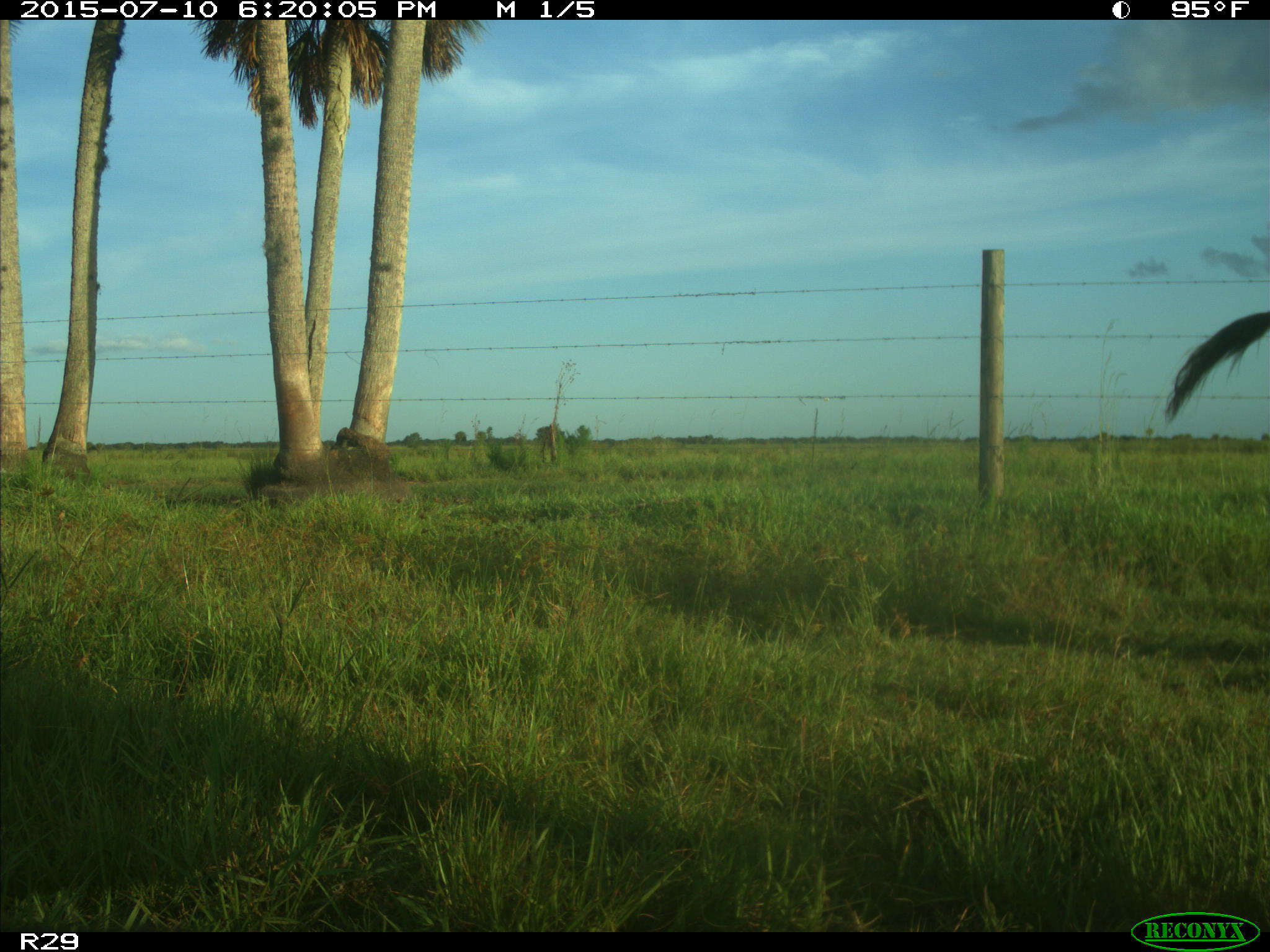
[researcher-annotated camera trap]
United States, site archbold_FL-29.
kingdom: Animalia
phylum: Chordata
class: Mammalia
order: Artiodactyla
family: Bovidae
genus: Bos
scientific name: Bos taurus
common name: domestic cow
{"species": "Bos taurus (domestic cow)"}